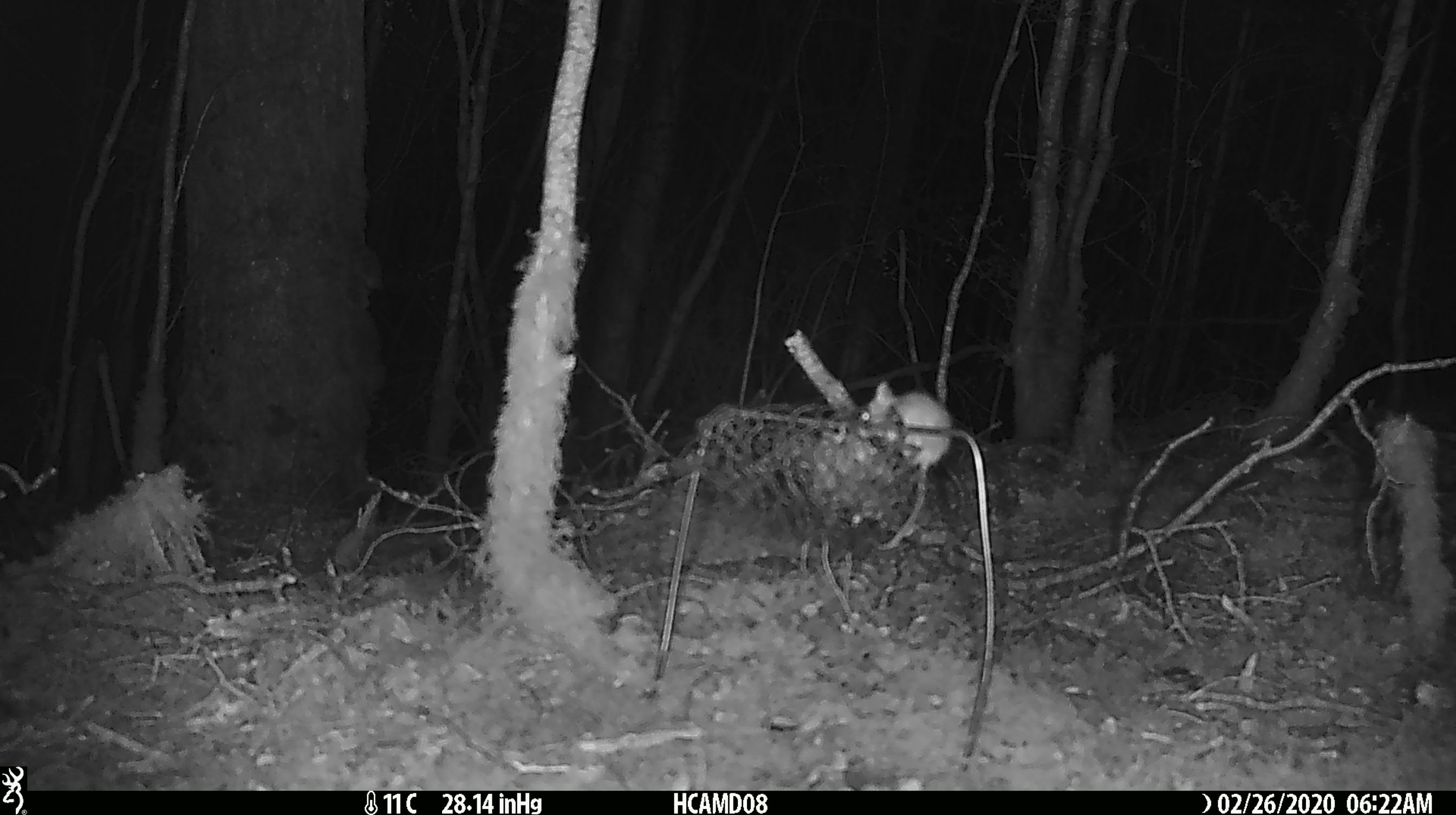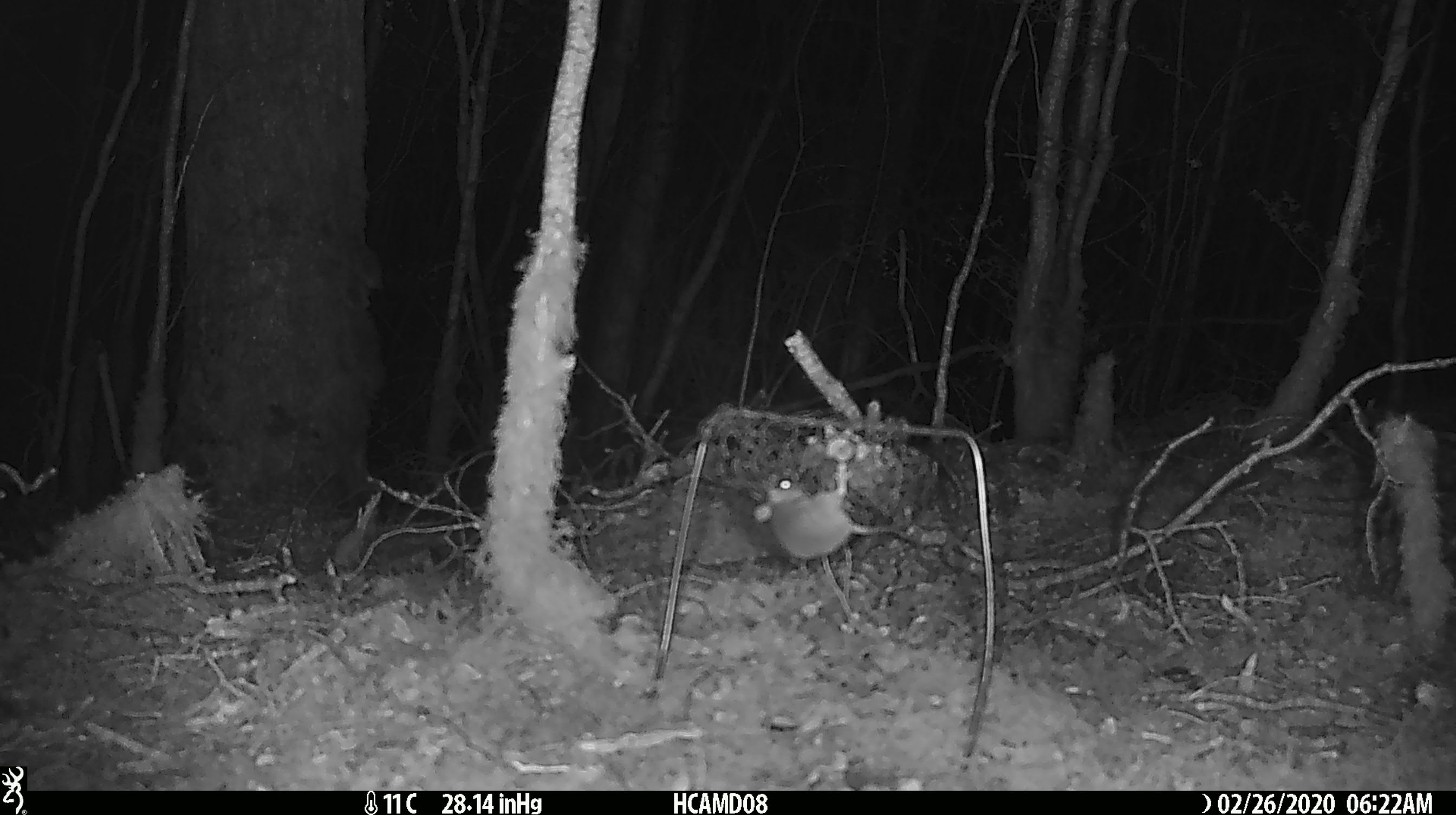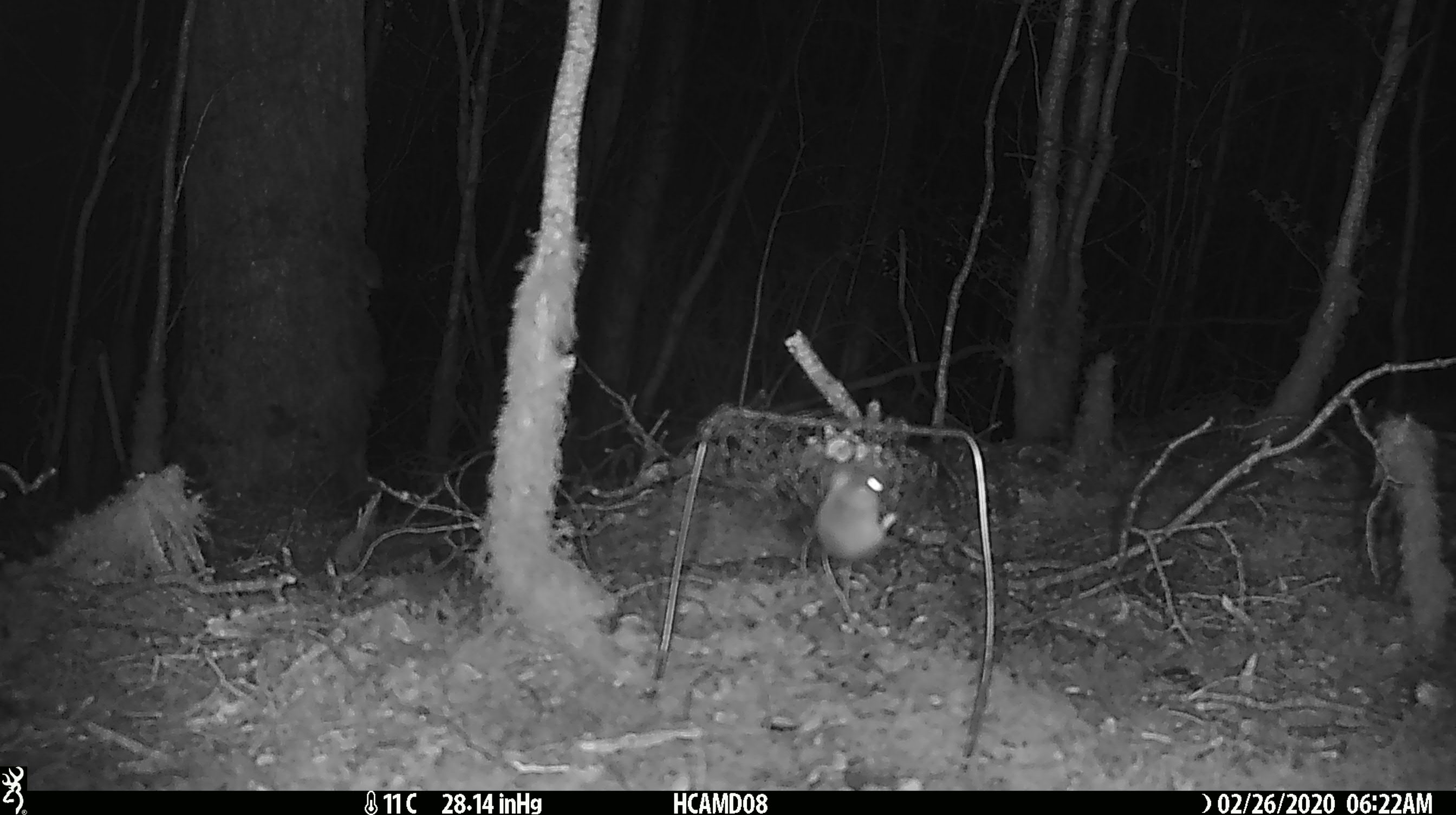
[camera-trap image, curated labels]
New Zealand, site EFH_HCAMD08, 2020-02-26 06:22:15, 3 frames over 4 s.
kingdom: Animalia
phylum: Chordata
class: Mammalia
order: Rodentia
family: Muridae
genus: Mus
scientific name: Mus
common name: mouse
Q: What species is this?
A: Mouse (Mus).